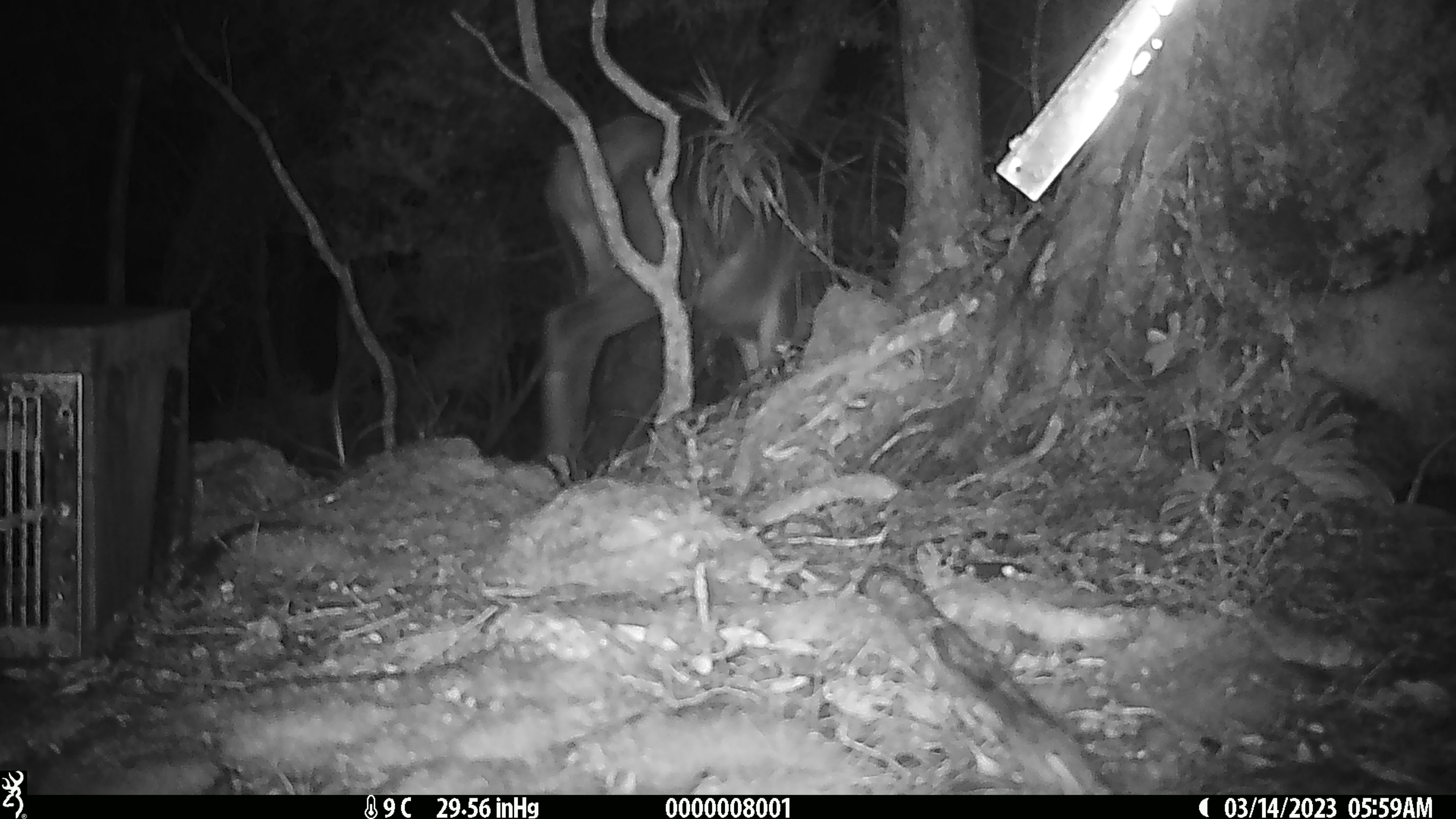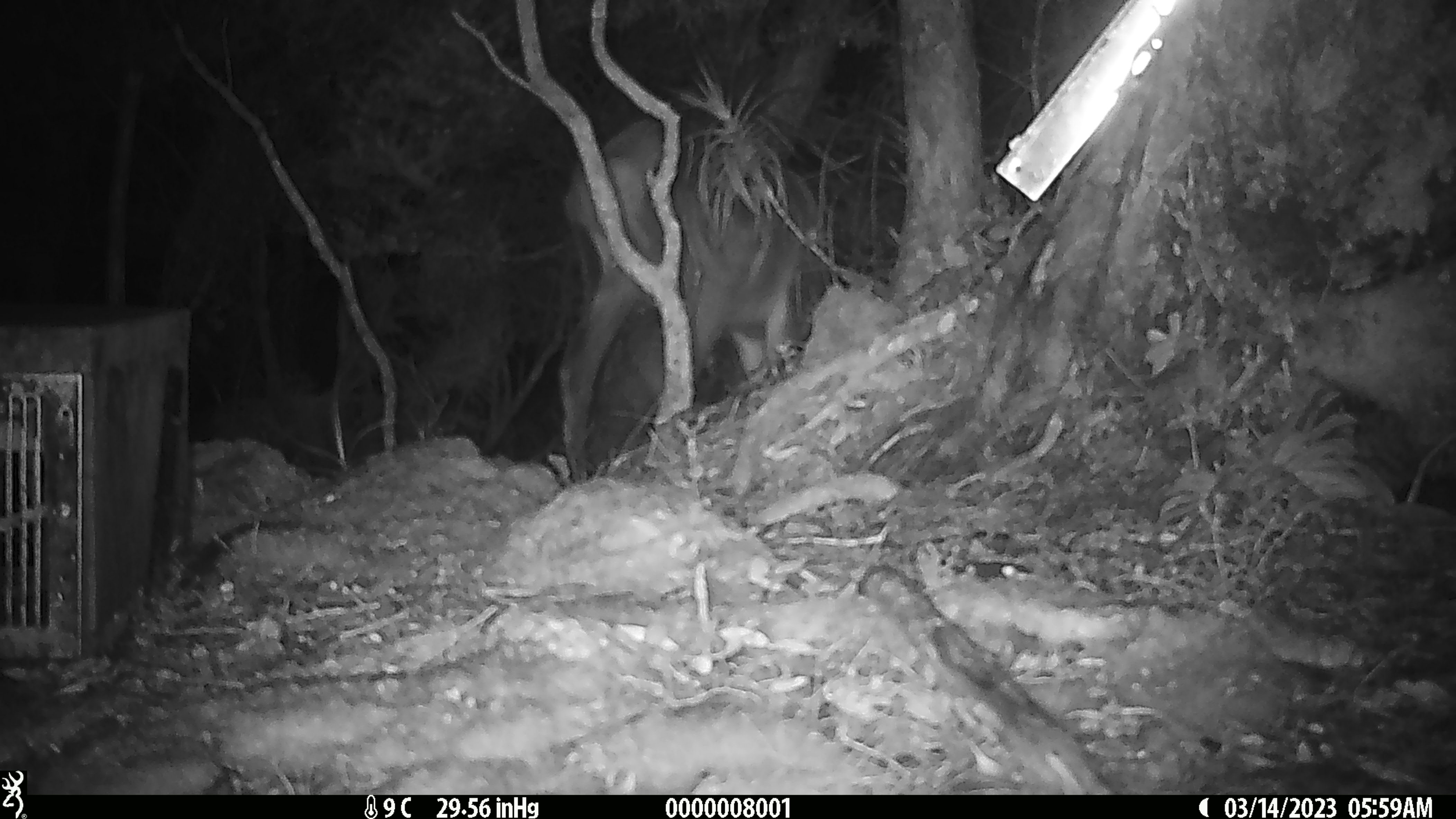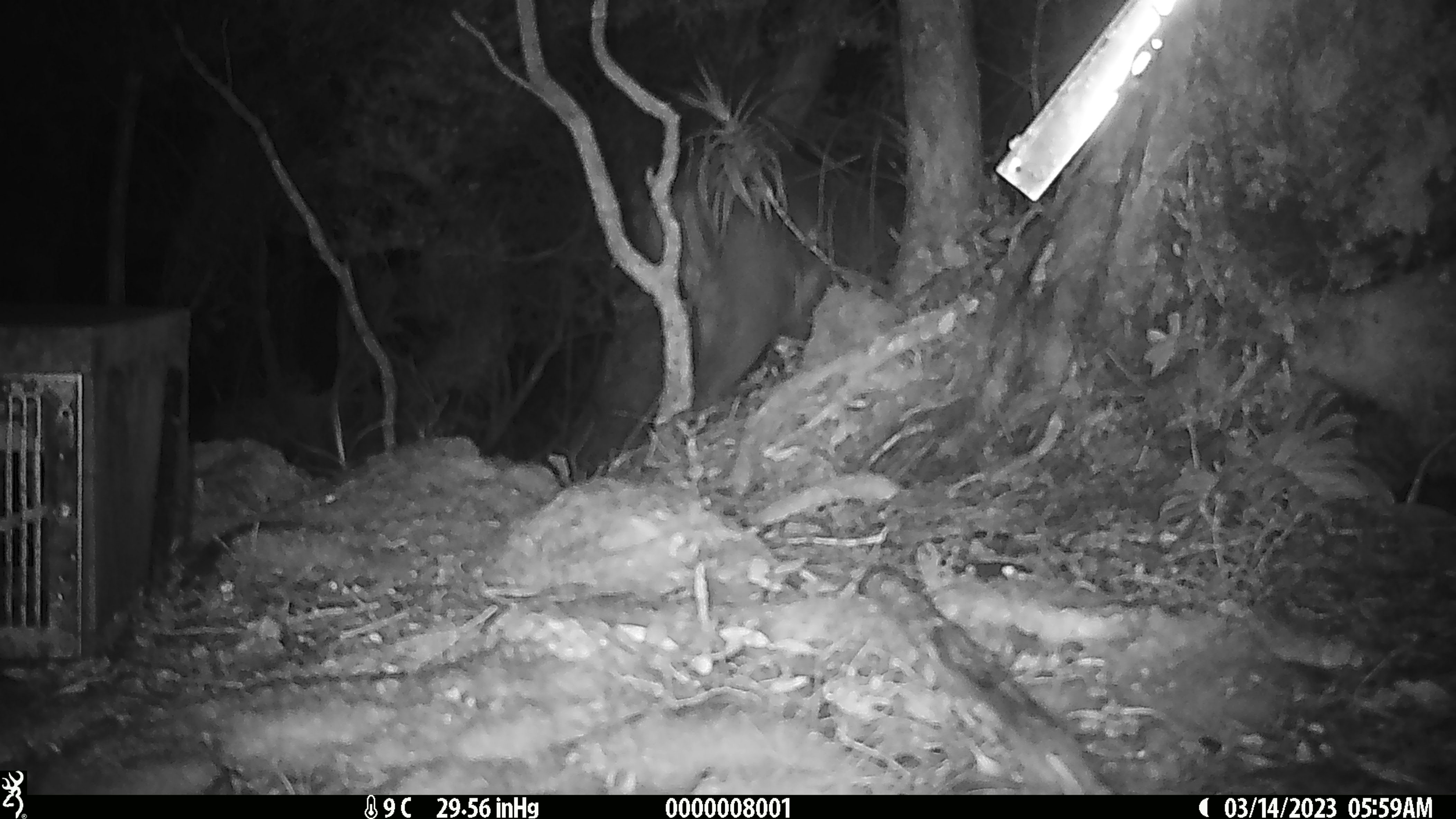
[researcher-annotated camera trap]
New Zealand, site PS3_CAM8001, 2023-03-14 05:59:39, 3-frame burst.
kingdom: Animalia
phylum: Chordata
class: Mammalia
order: Artiodactyla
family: Cervidae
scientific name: Cervidae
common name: deer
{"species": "deer (Cervidae)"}